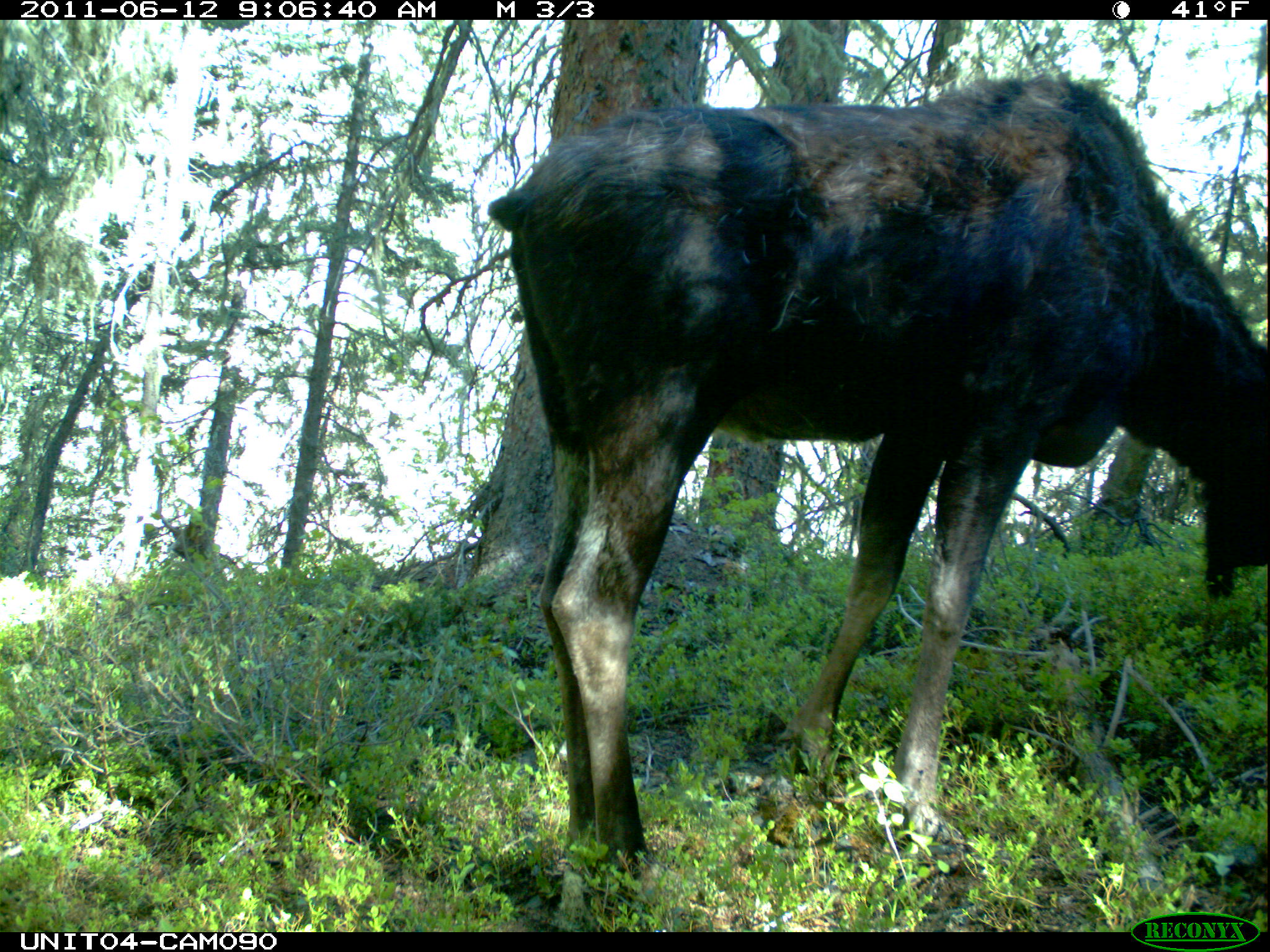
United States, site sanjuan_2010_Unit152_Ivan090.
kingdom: Animalia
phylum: Chordata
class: Mammalia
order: Artiodactyla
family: Cervidae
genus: Alces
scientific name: Alces alces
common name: moose